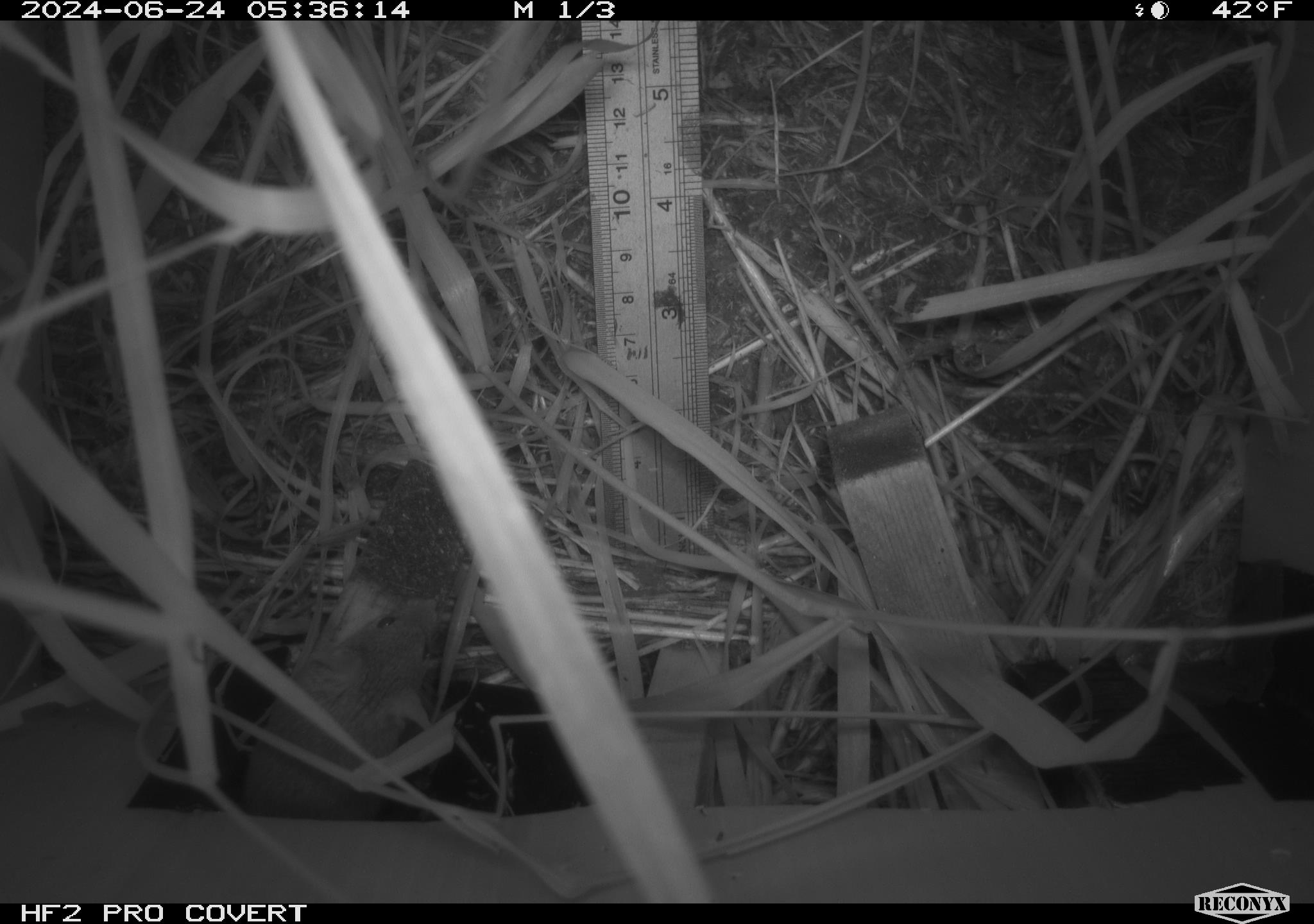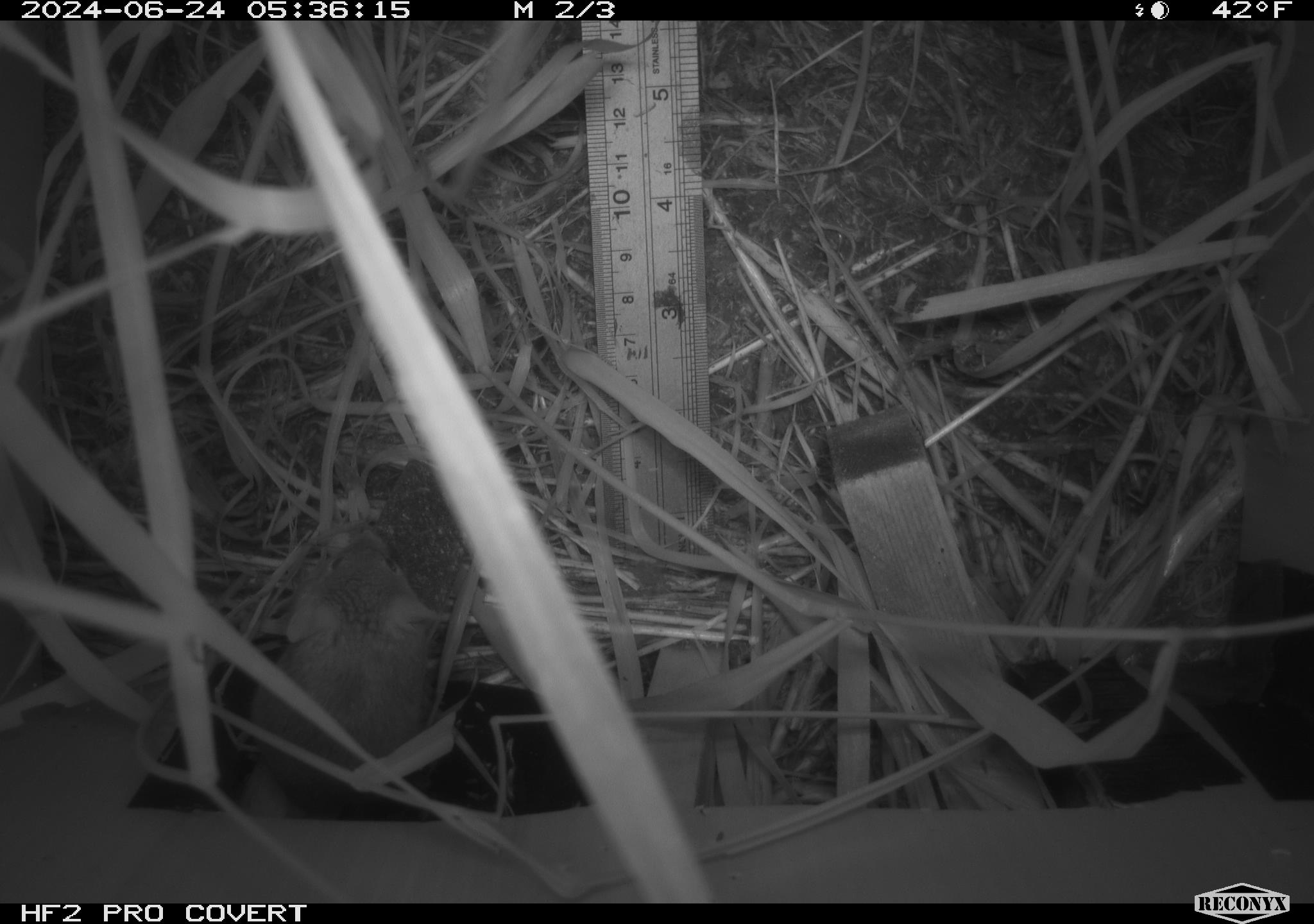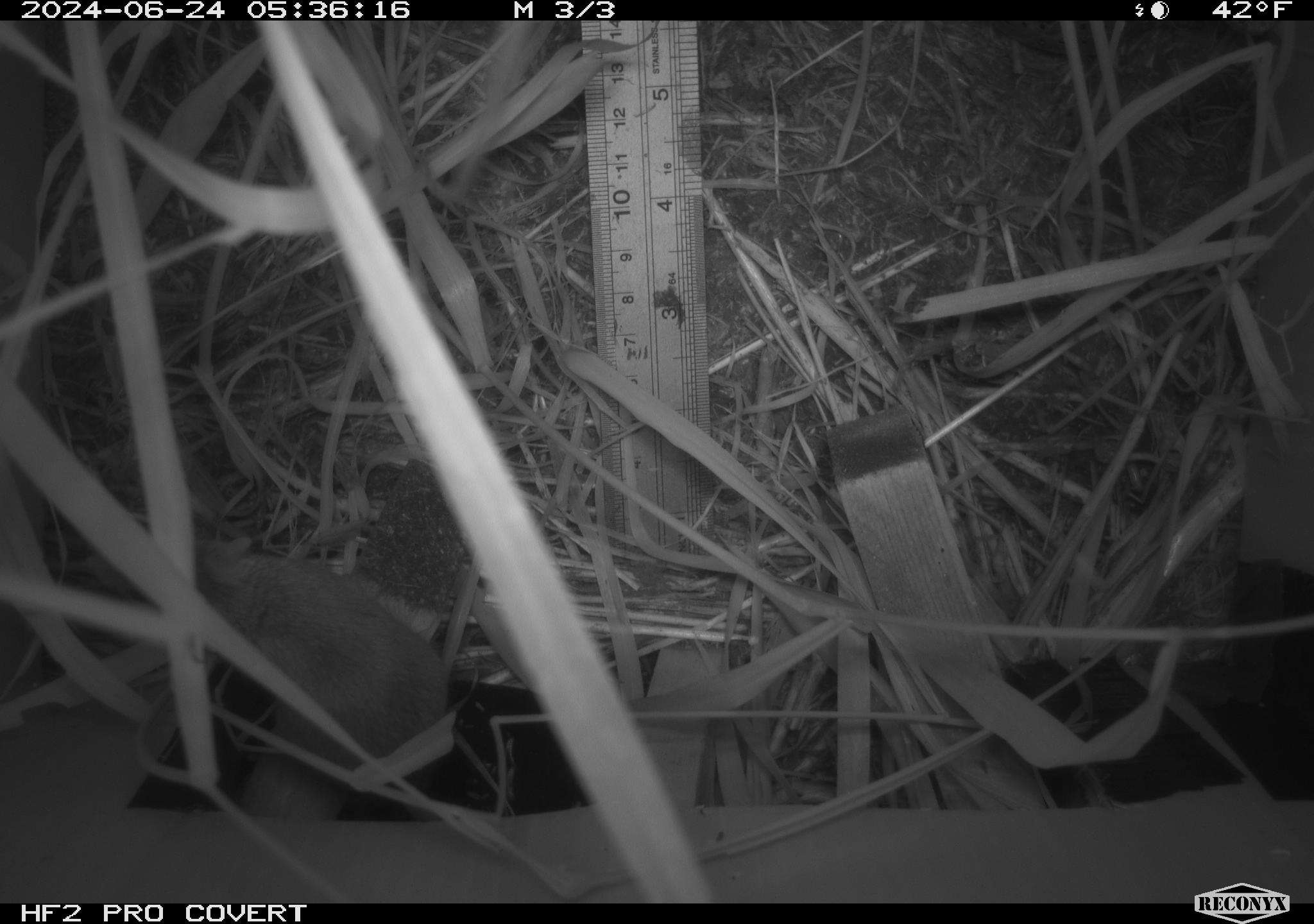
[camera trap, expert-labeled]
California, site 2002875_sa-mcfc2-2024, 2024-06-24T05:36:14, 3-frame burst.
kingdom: Animalia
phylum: Chordata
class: Mammalia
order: Rodentia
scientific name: Rodentia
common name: rodent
Rodent (Rodentia).